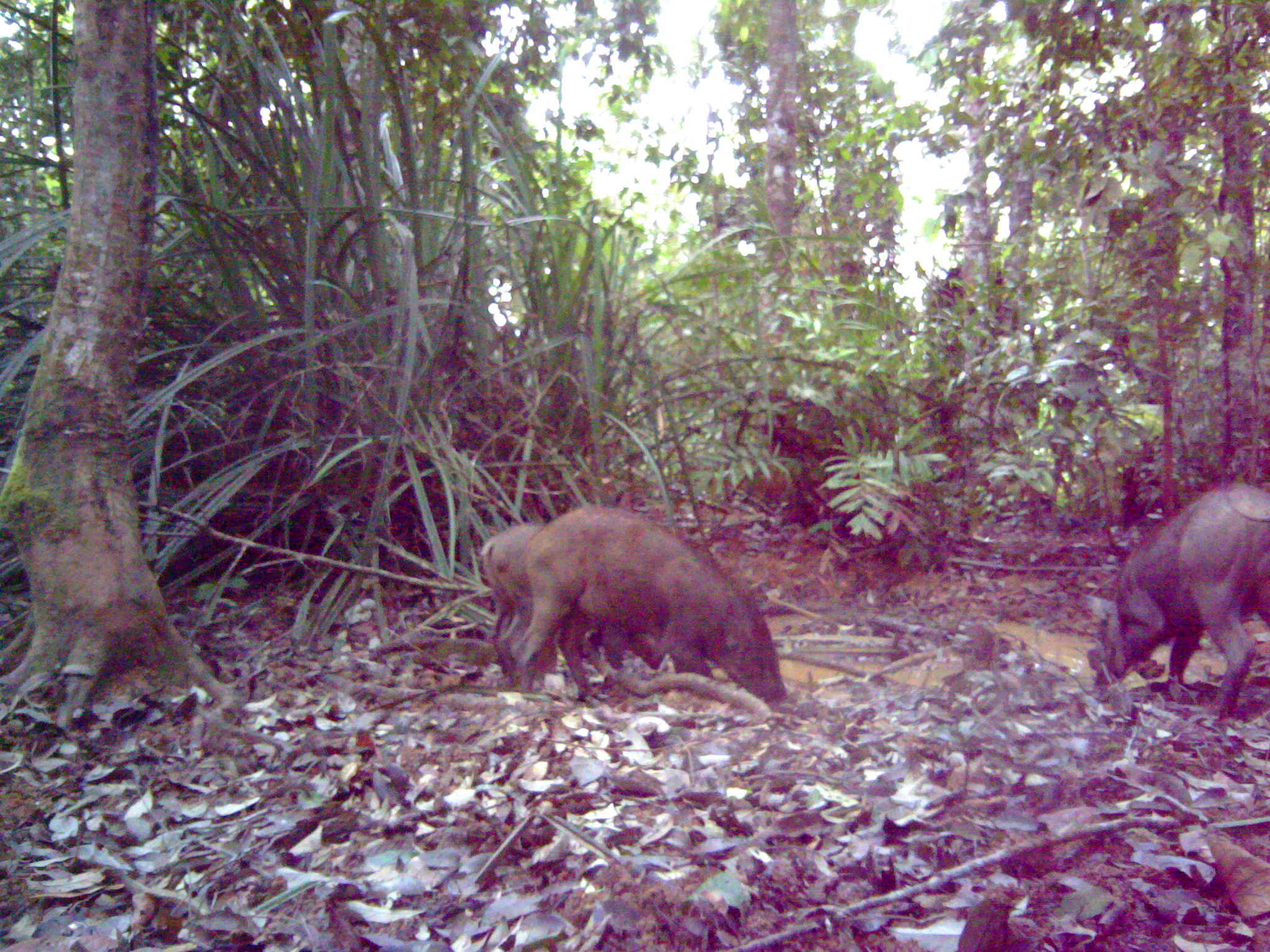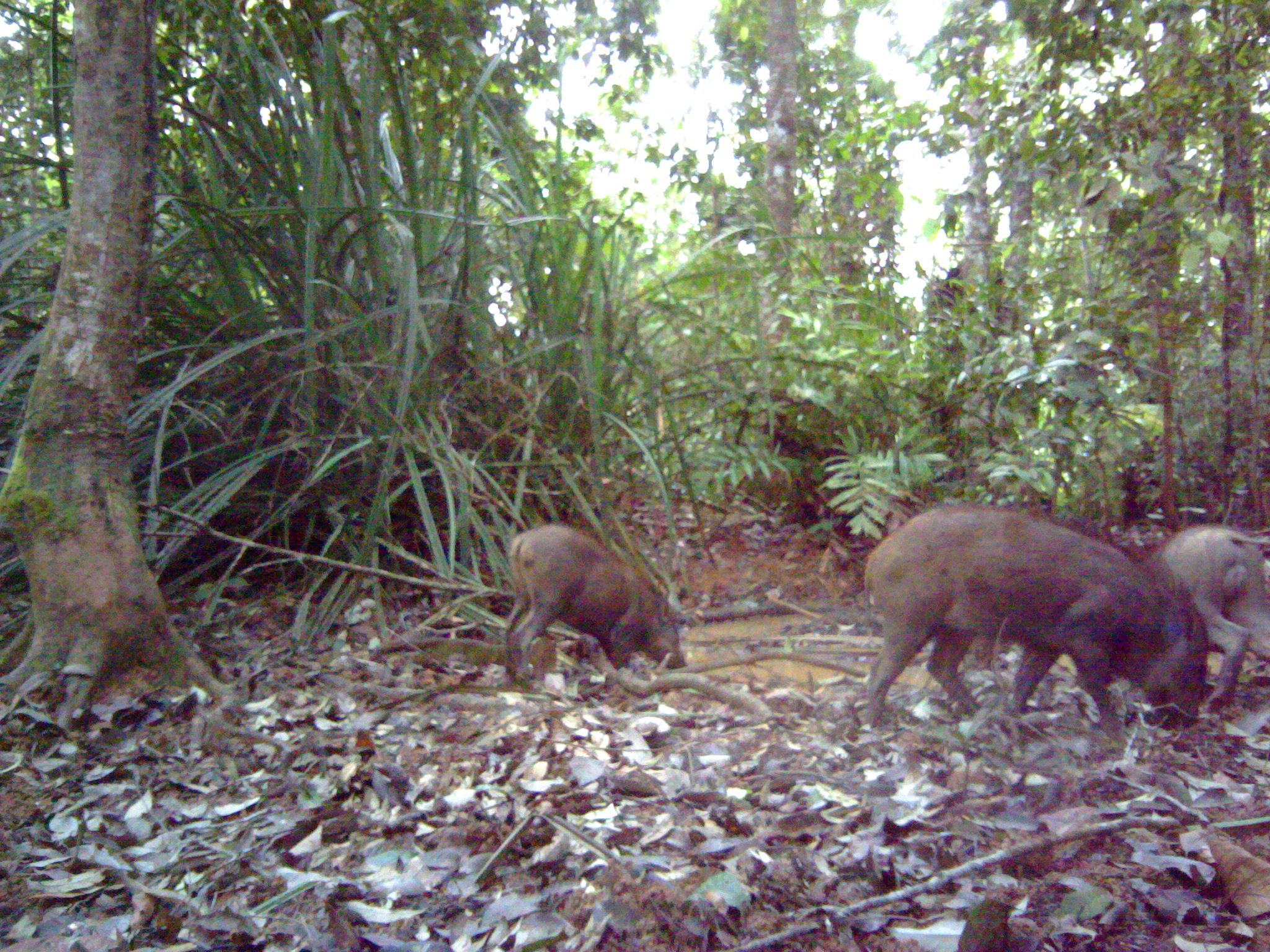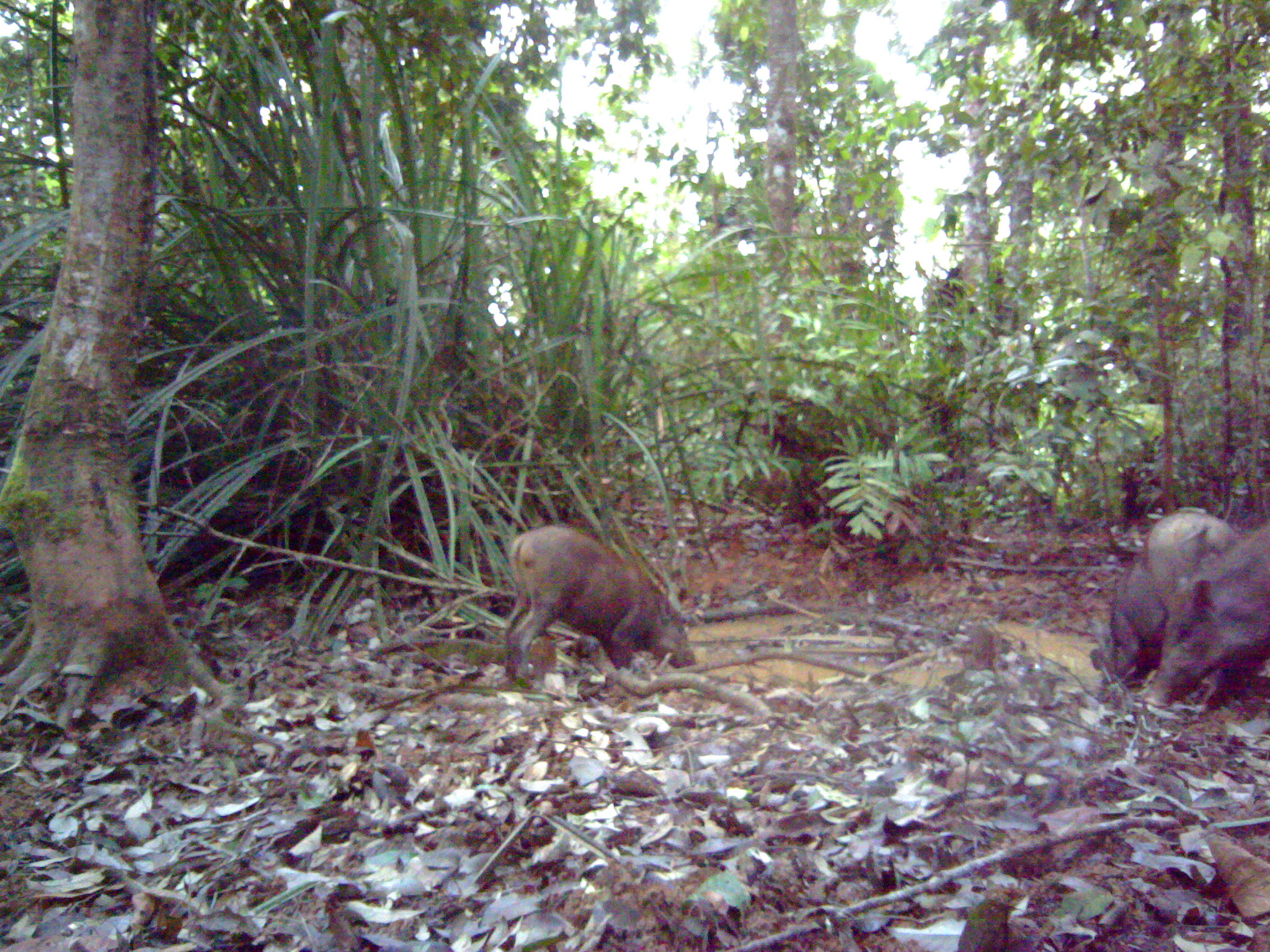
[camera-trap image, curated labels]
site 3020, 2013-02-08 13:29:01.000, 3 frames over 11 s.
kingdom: Animalia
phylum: Chordata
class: Mammalia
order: Artiodactyla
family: Suidae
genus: Sus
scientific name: Sus scrofa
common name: wild boar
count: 3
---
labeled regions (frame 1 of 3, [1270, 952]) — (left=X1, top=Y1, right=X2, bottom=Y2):
sus scrofa: (left=511, top=505, right=787, bottom=704); (left=1086, top=482, right=1269, bottom=719); (left=478, top=521, right=670, bottom=690)